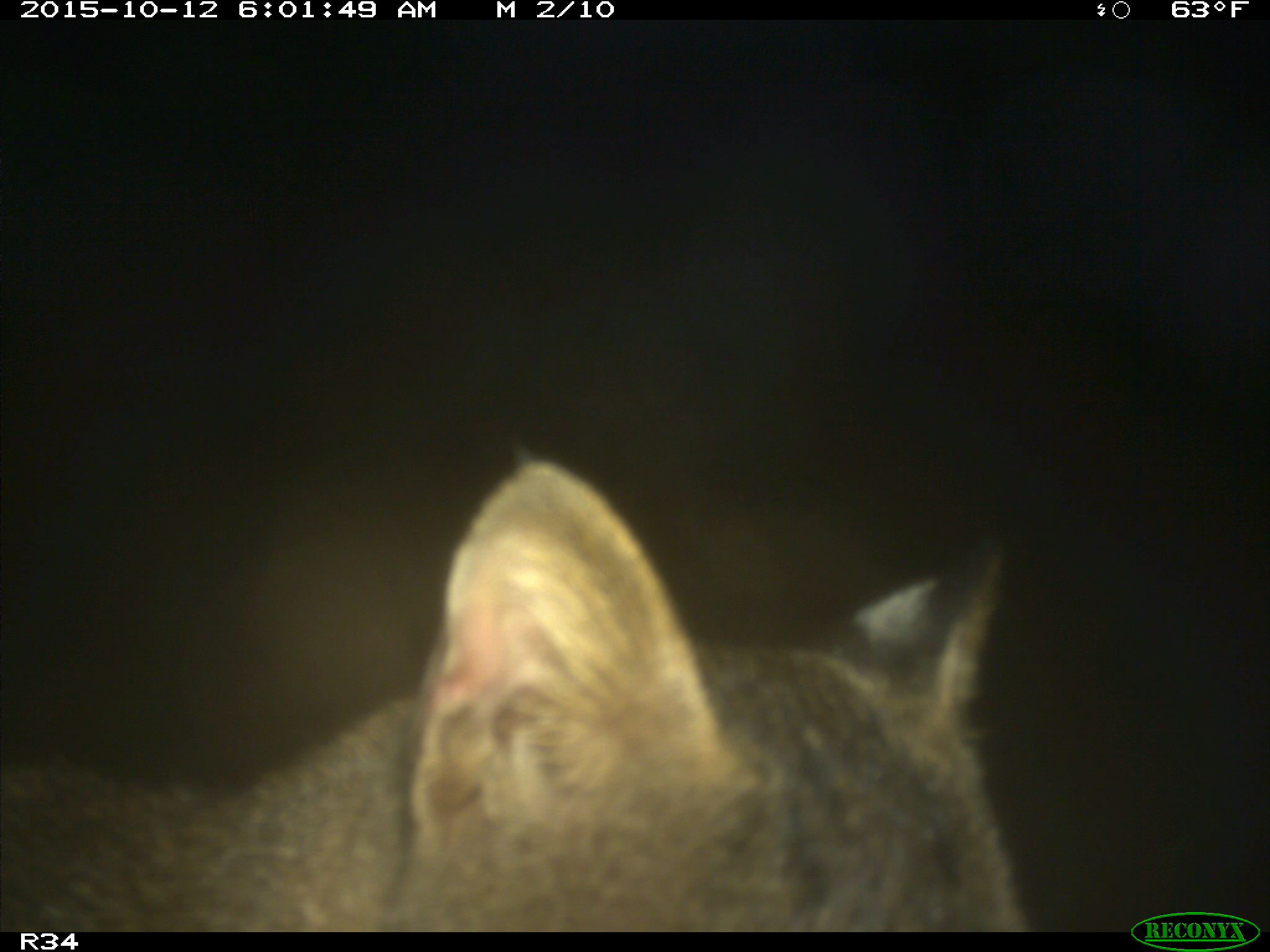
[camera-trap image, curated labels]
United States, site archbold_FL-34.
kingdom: Animalia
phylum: Chordata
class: Mammalia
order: Carnivora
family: Felidae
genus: Lynx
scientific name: Lynx rufus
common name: bobcat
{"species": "Lynx rufus (bobcat)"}